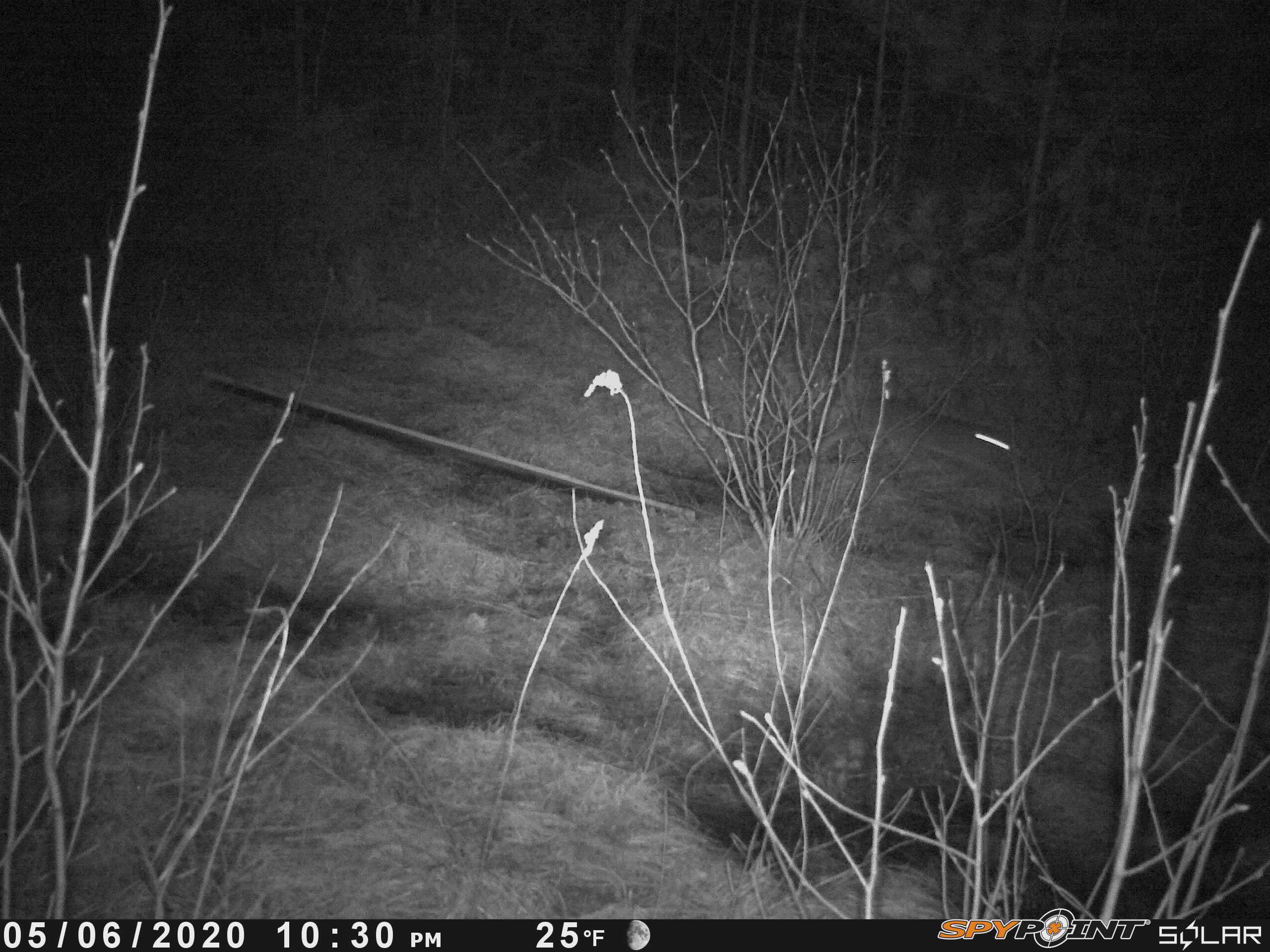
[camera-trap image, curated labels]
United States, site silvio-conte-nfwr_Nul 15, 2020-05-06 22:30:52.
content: unidentified animal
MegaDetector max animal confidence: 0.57